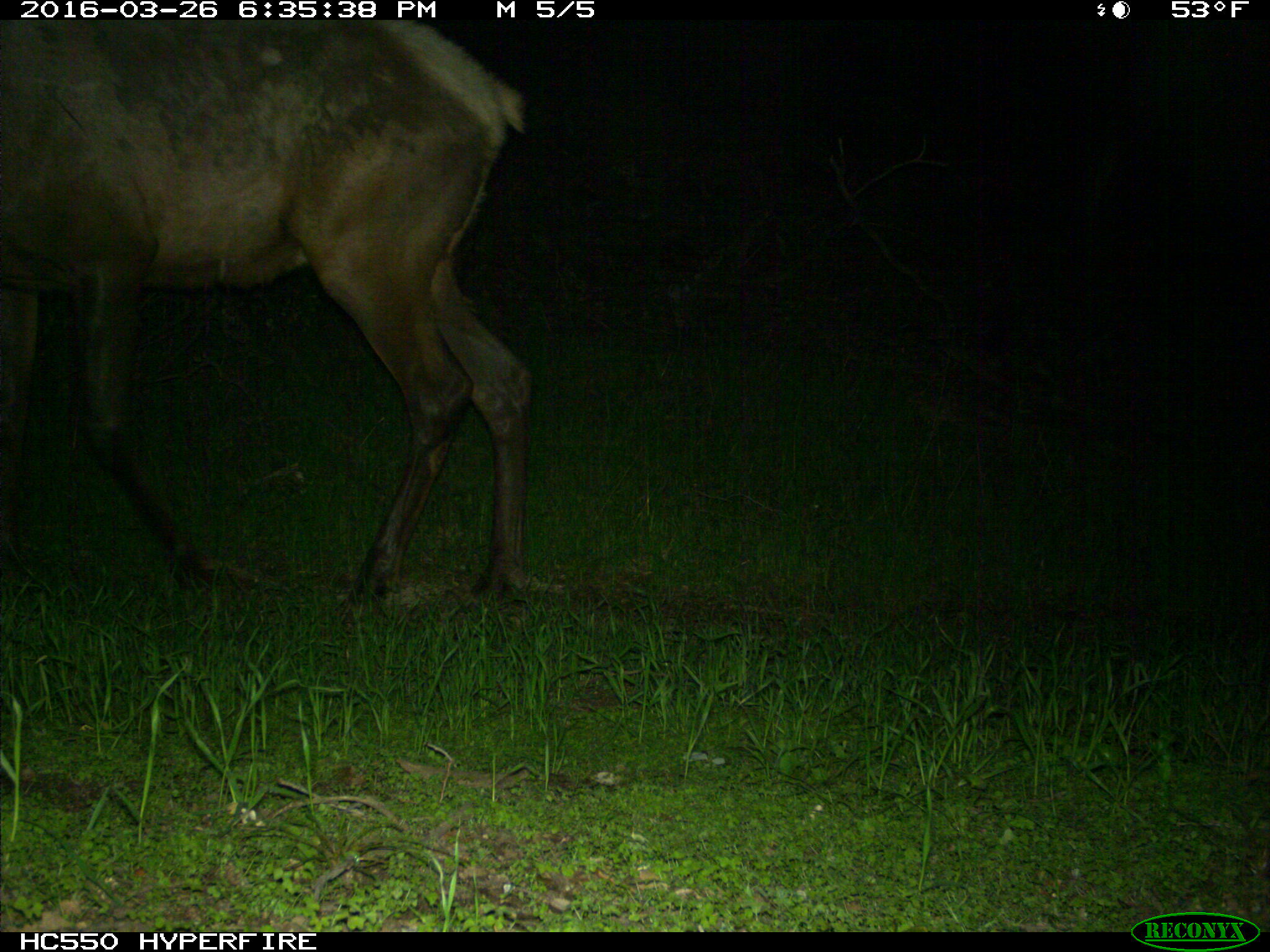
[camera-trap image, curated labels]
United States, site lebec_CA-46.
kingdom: Animalia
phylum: Chordata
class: Mammalia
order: Artiodactyla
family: Cervidae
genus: Cervus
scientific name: Cervus canadensis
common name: elk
Cervus canadensis (elk).